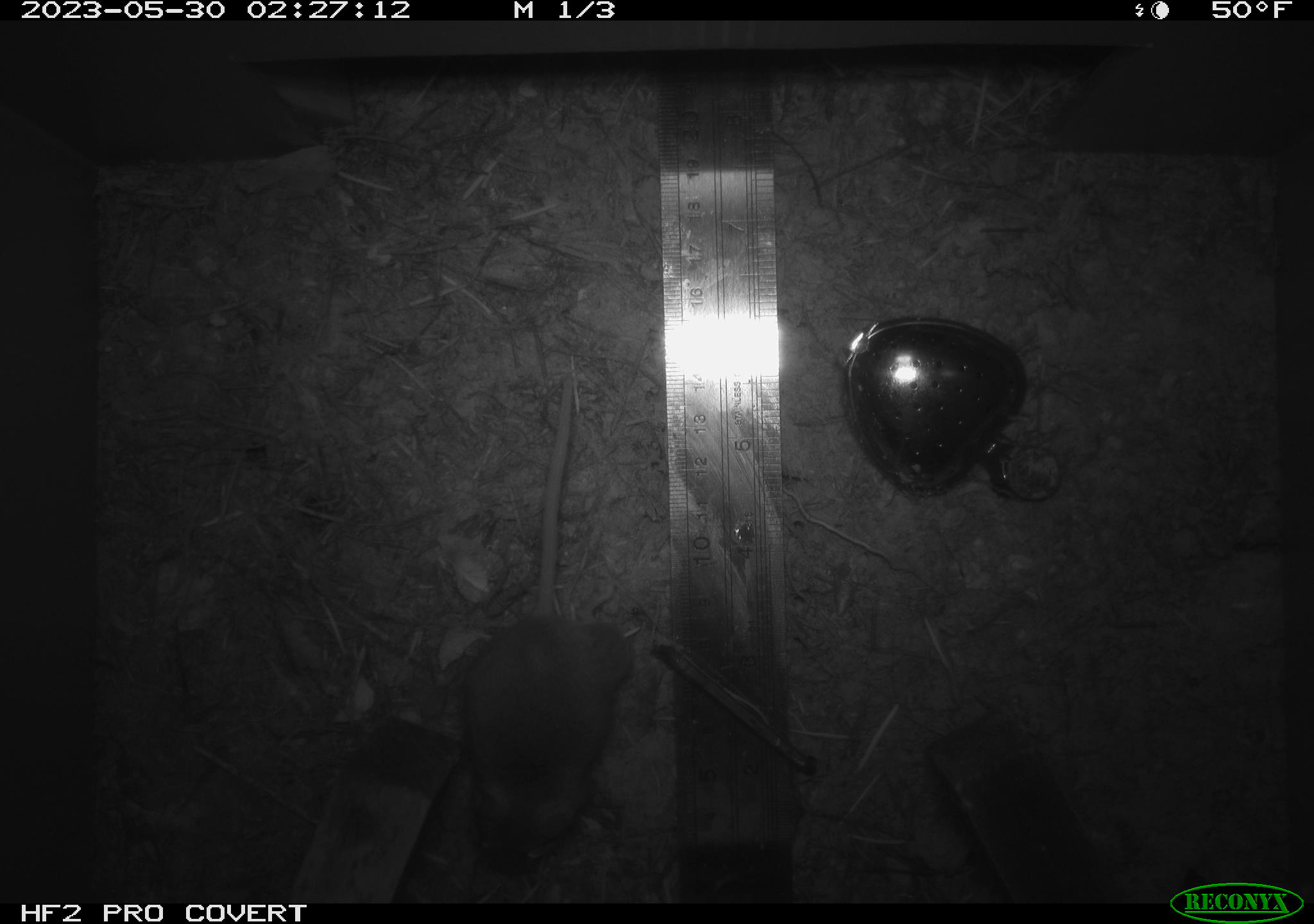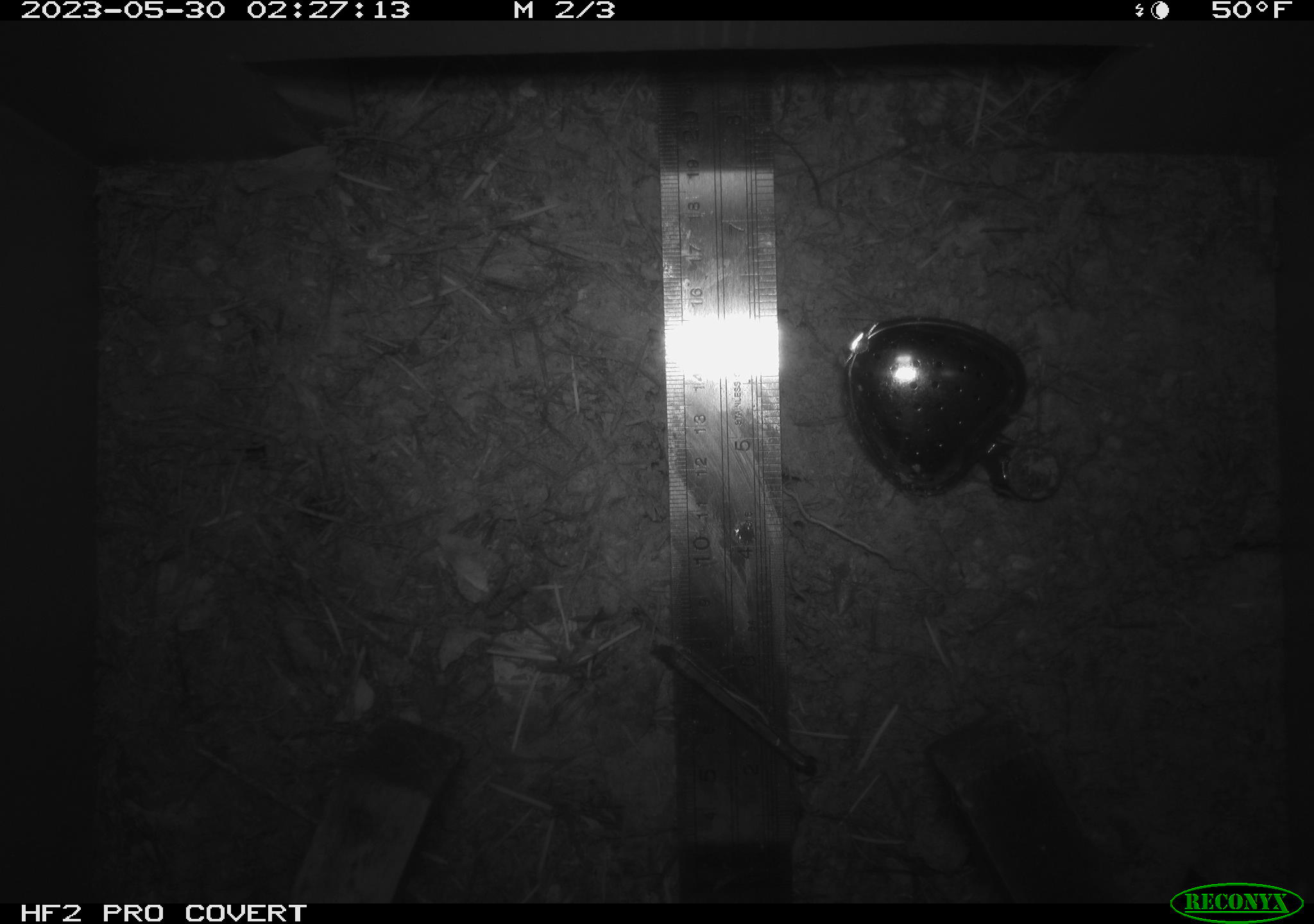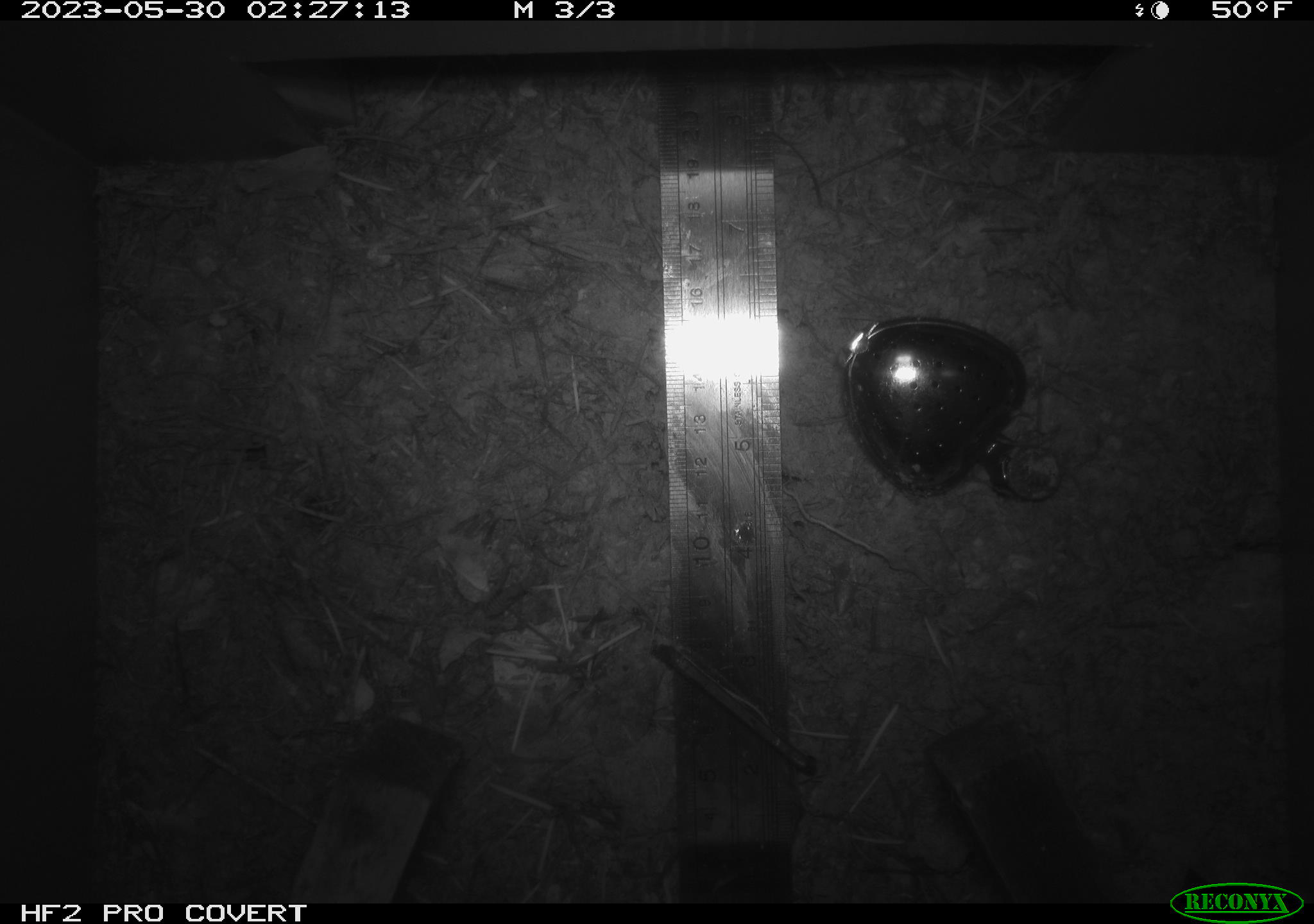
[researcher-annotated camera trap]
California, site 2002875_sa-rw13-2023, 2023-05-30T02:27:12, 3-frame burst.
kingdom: Animalia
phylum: Chordata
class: Mammalia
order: Rodentia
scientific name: Rodentia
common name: mouse species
Mouse species (Rodentia).